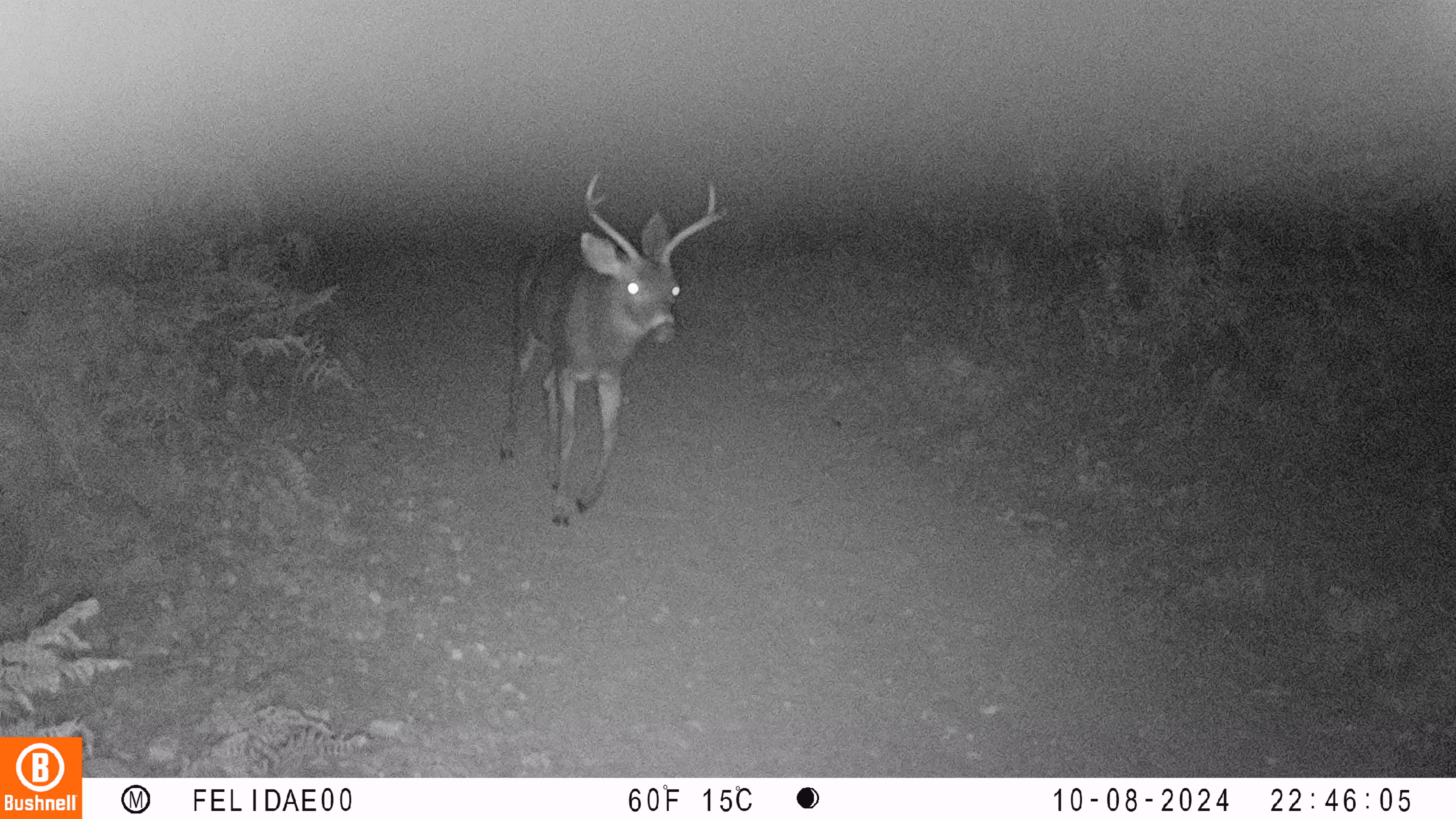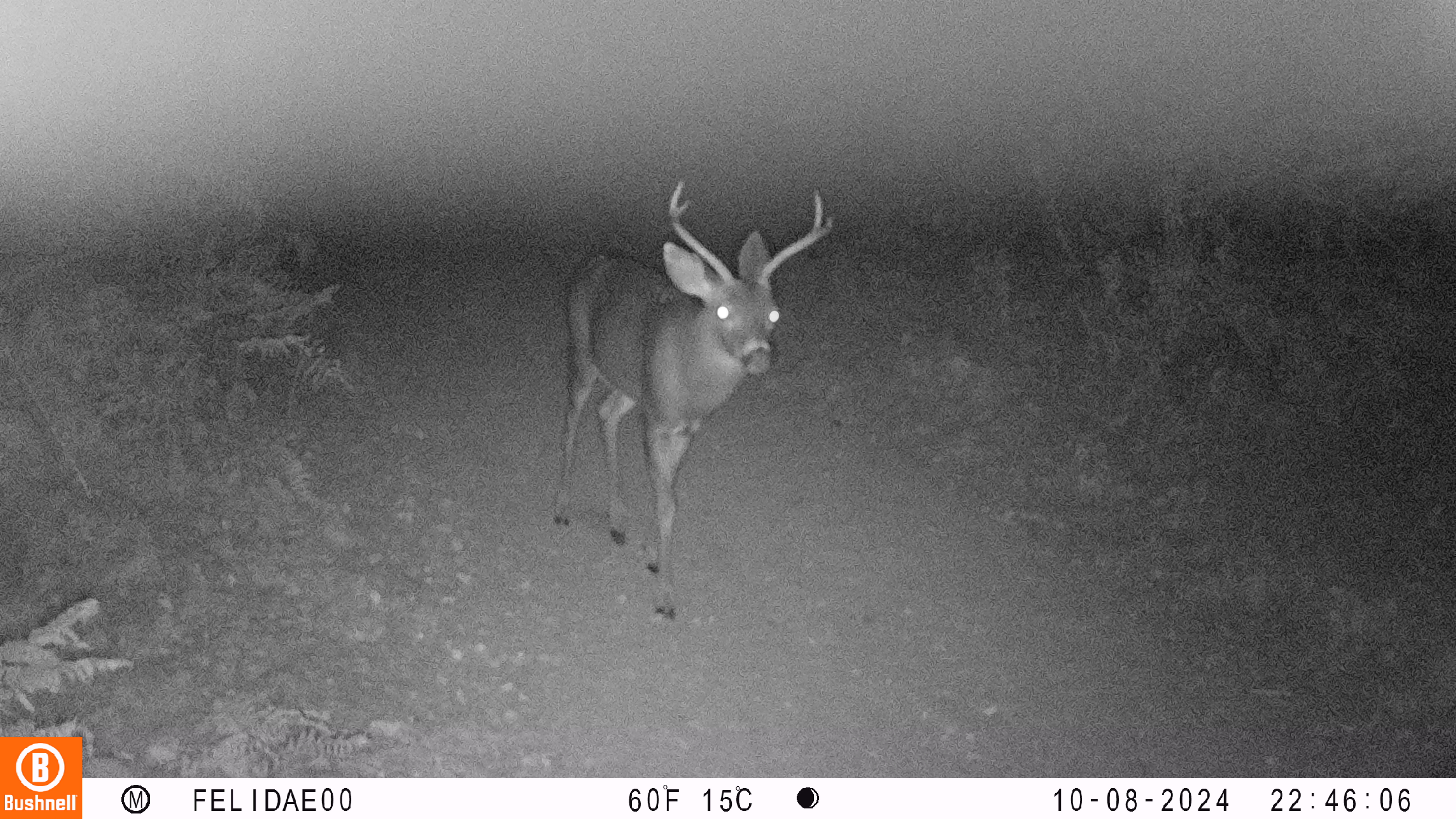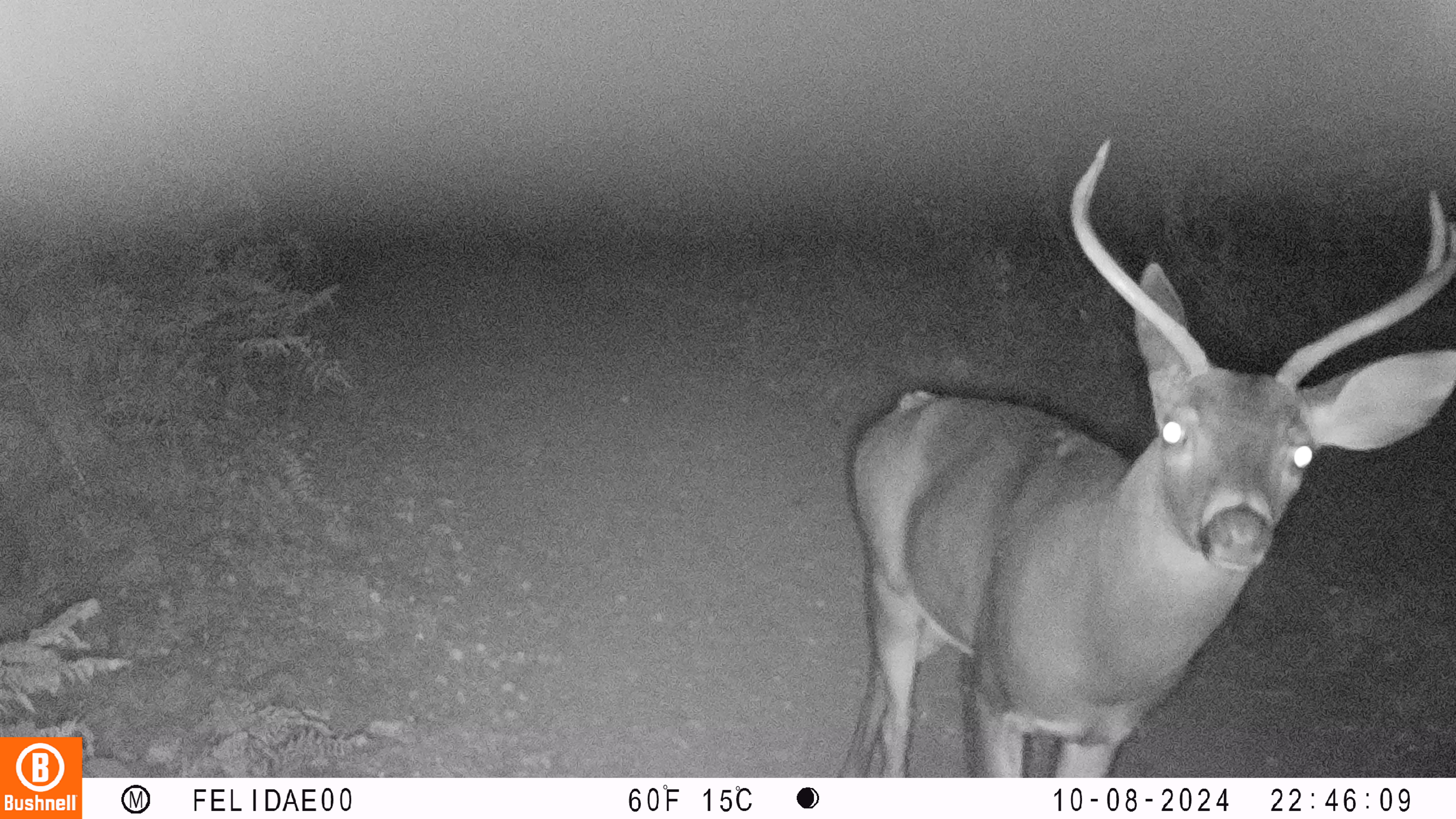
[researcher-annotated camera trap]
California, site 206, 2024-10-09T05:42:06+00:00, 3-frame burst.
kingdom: Animalia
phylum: Chordata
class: Mammalia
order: Artiodactyla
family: Cervidae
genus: Odocoileus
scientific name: Odocoileus hemionus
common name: mule deer